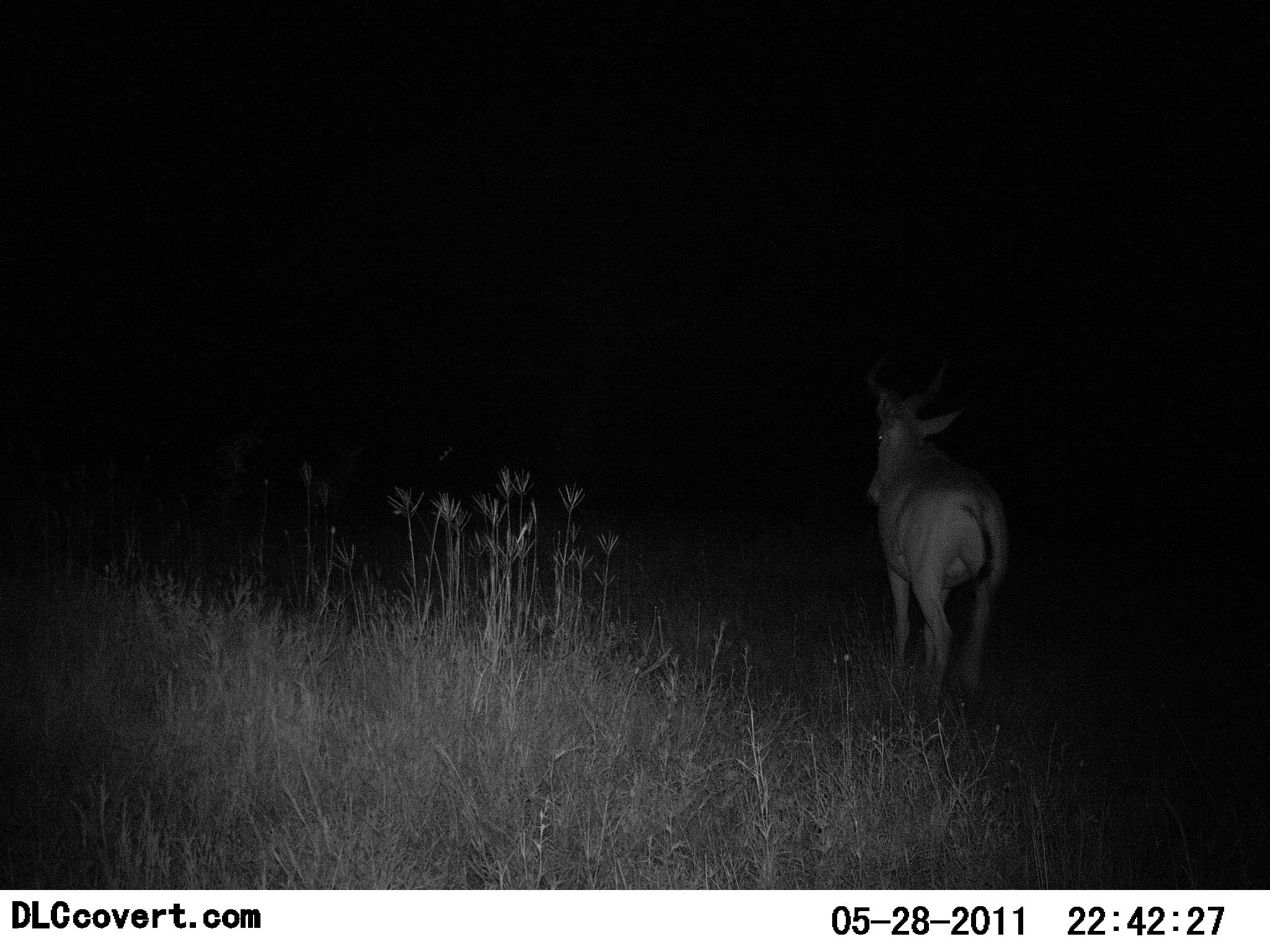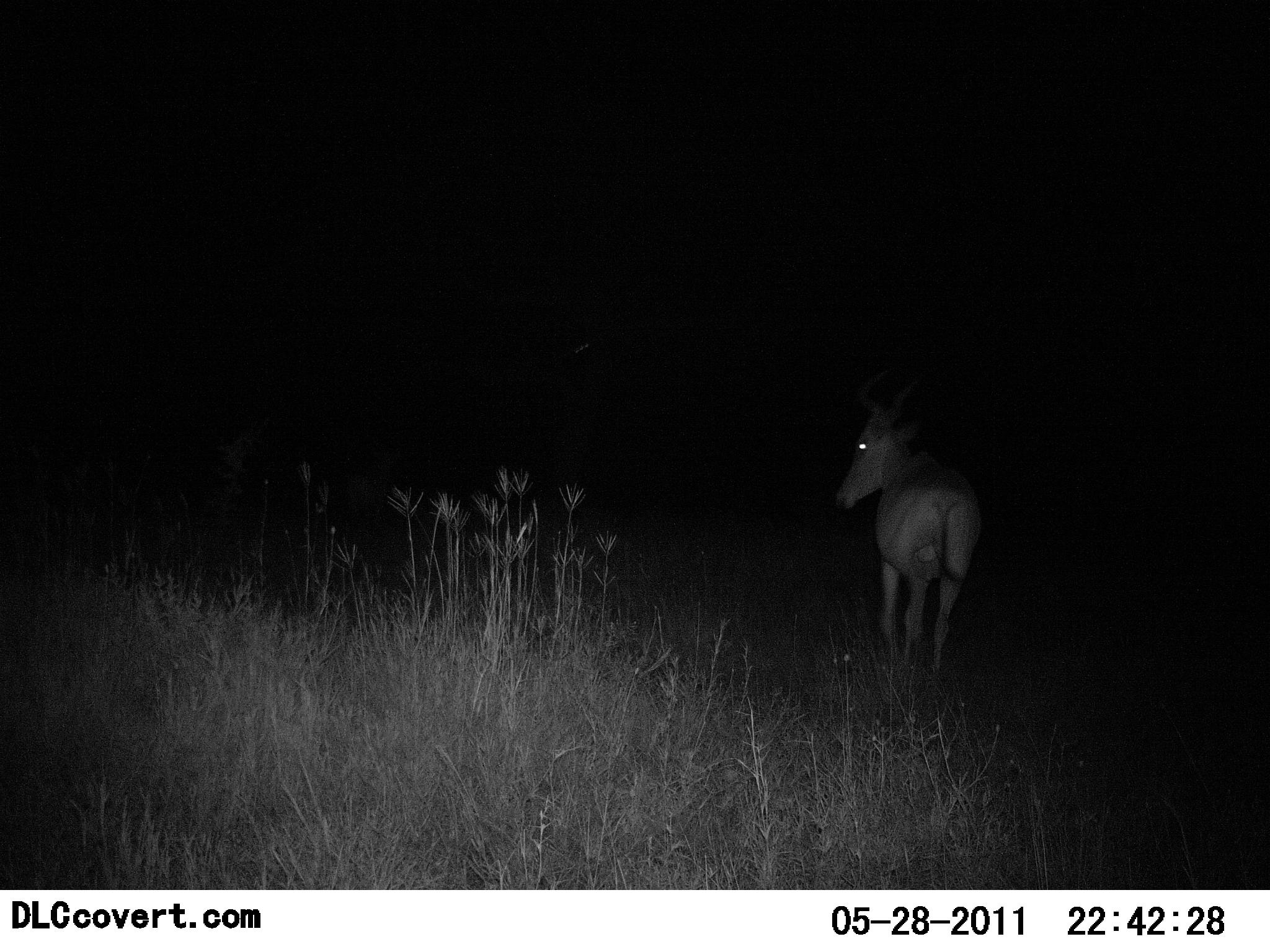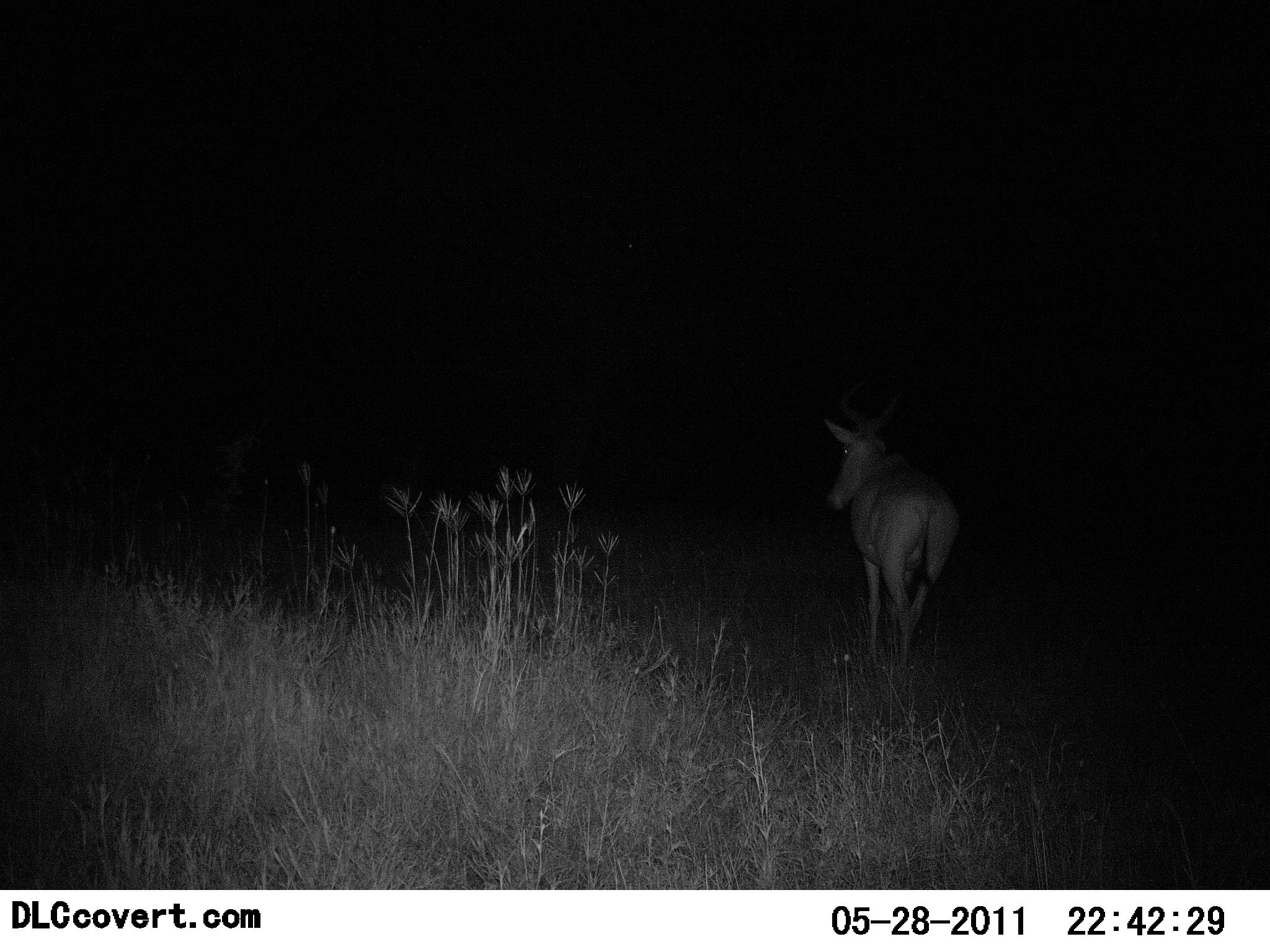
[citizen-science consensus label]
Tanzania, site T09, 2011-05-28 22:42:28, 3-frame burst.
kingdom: Animalia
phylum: Chordata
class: Mammalia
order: Artiodactyla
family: Bovidae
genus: Alcelaphus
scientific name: Alcelaphus buselaphus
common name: hartebeest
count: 1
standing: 9%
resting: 0%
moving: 100%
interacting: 0%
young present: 0%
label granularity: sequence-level